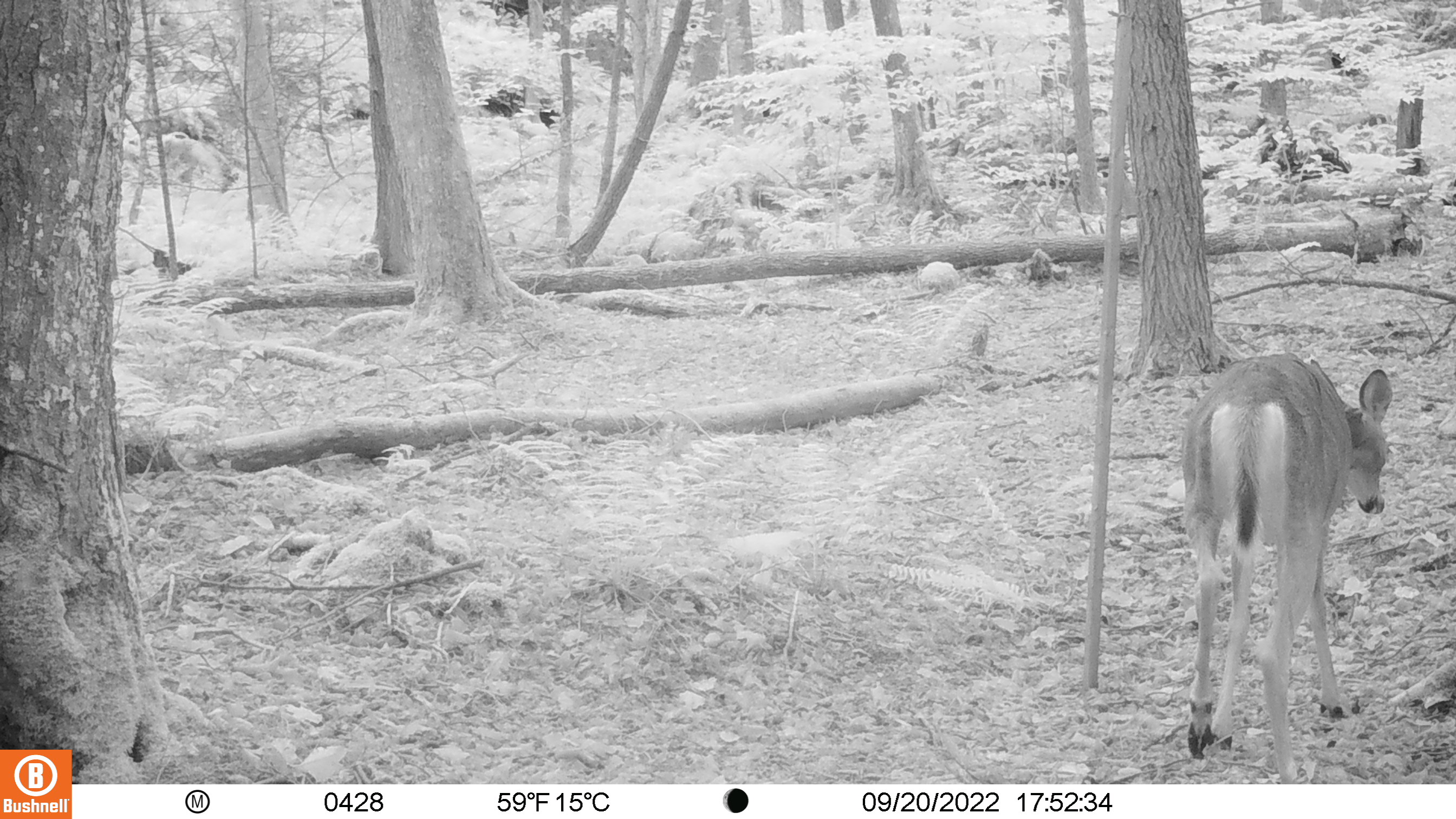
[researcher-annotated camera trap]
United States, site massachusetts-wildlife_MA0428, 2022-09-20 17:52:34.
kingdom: Animalia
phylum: Chordata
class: Mammalia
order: Artiodactyla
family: Cervidae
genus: Odocoileus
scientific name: Odocoileus virginianus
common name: white-tailed deer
White-tailed deer (Odocoileus virginianus).